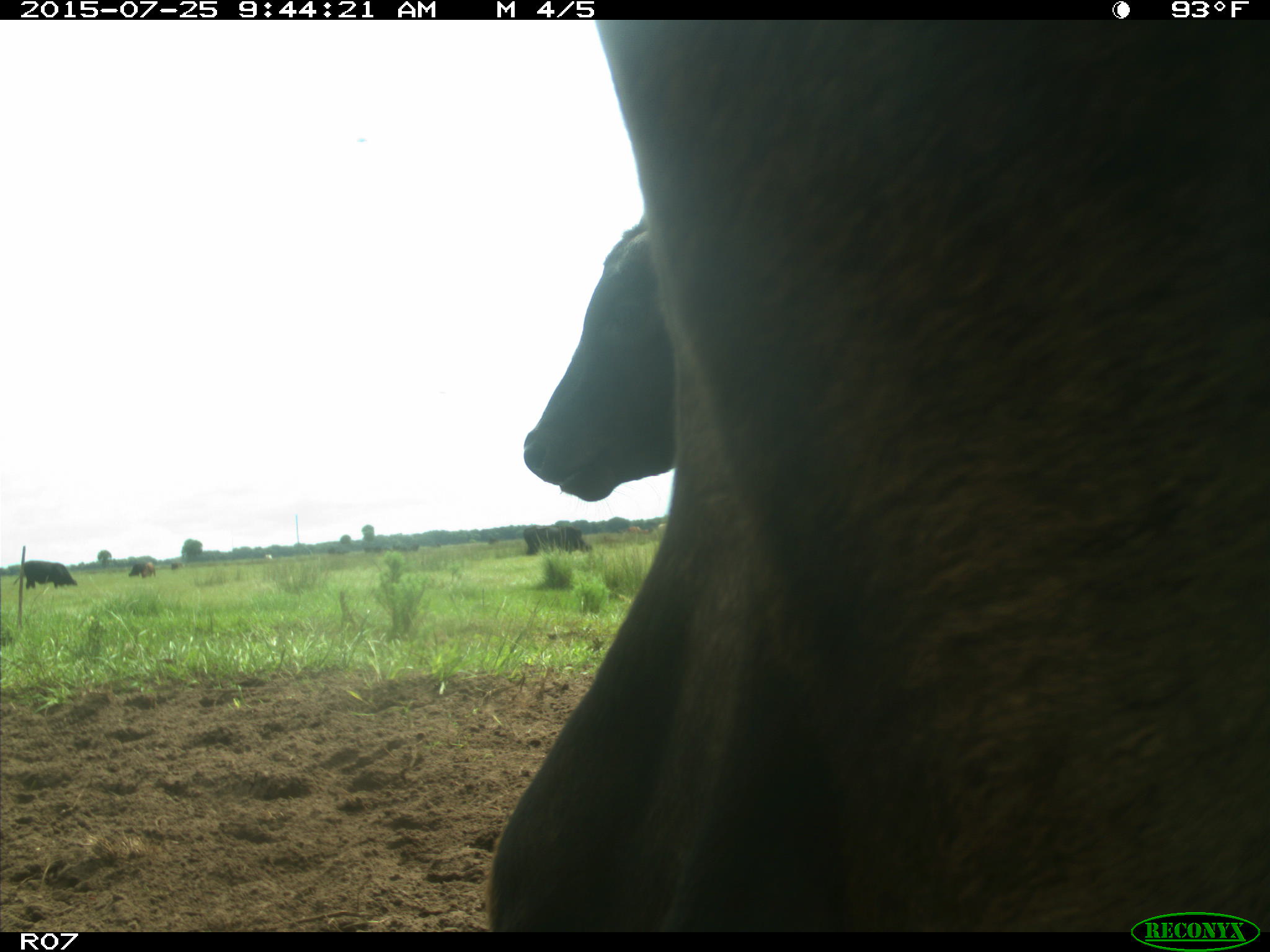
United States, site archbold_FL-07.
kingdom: Animalia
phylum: Chordata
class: Mammalia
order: Artiodactyla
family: Bovidae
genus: Bos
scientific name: Bos taurus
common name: domestic cow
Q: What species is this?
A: Bos taurus (domestic cow).